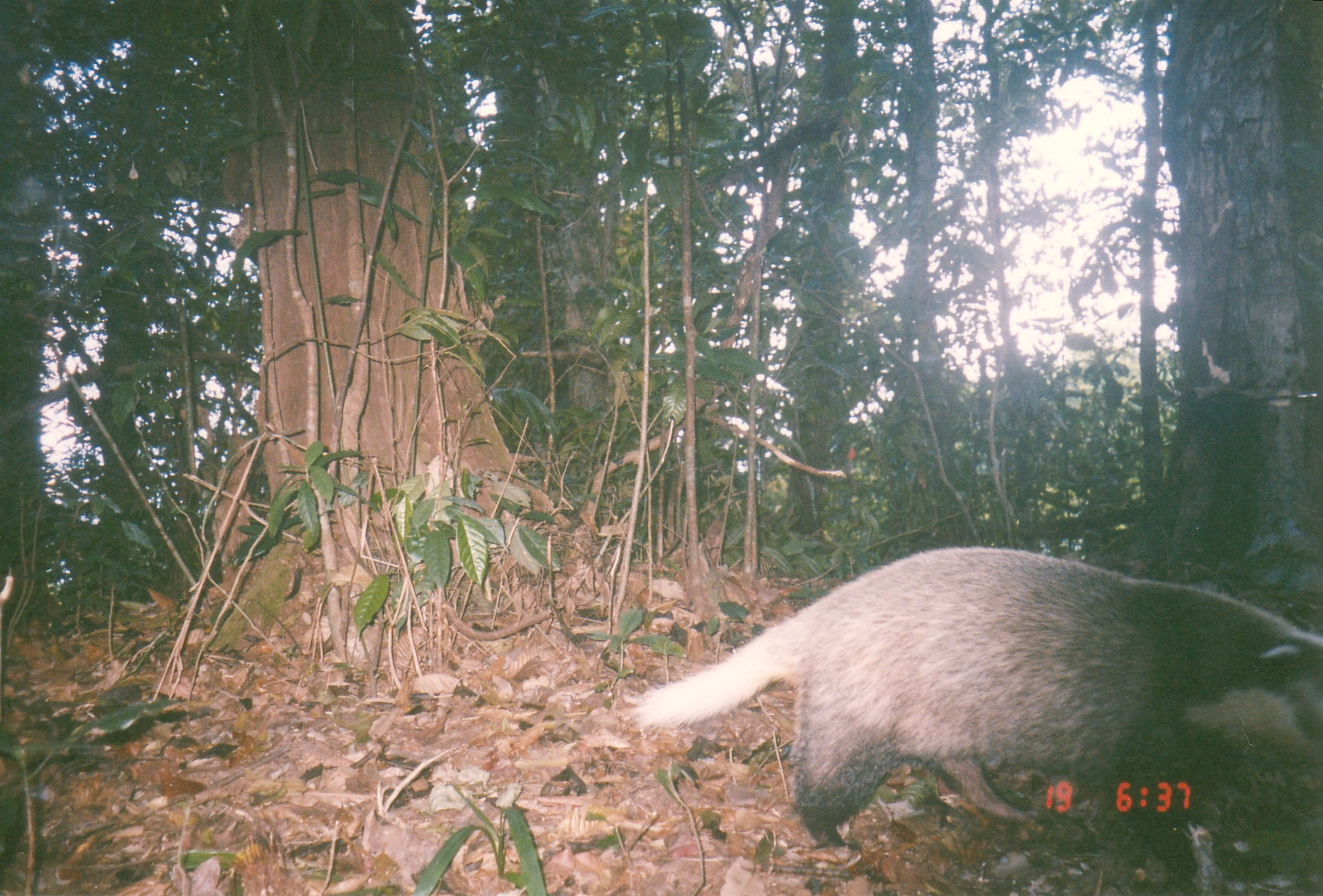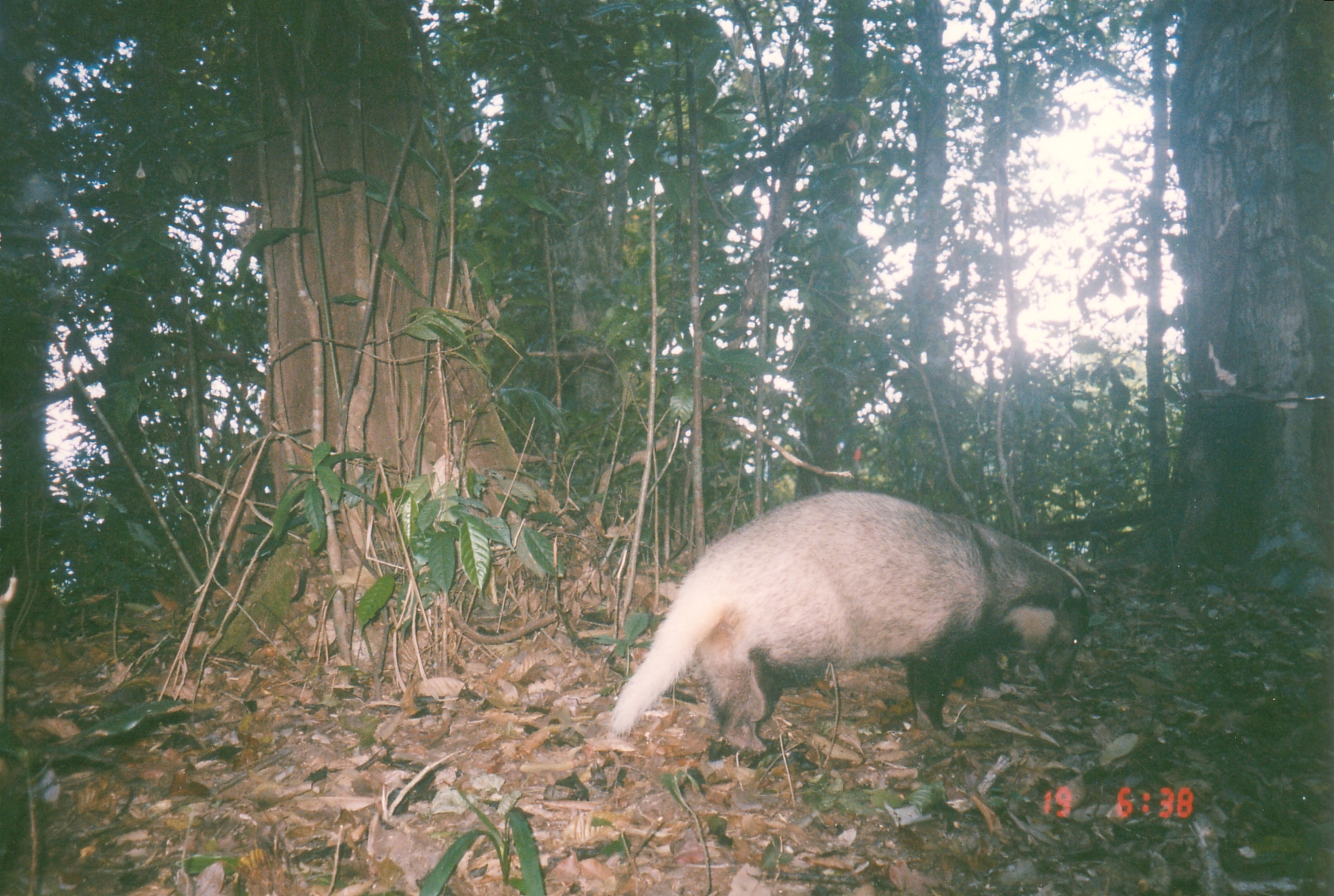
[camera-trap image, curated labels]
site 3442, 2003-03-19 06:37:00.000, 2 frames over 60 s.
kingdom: Animalia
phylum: Chordata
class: Mammalia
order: Carnivora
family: Mustelidae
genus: Arctonyx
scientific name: Arctonyx collaris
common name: greater hog badger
Arctonyx collaris (greater hog badger), count 1.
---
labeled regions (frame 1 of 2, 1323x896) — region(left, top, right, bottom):
arctonyx collaris: region(628, 544, 1323, 894)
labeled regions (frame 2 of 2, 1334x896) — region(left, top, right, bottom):
arctonyx collaris: region(604, 488, 1092, 756)